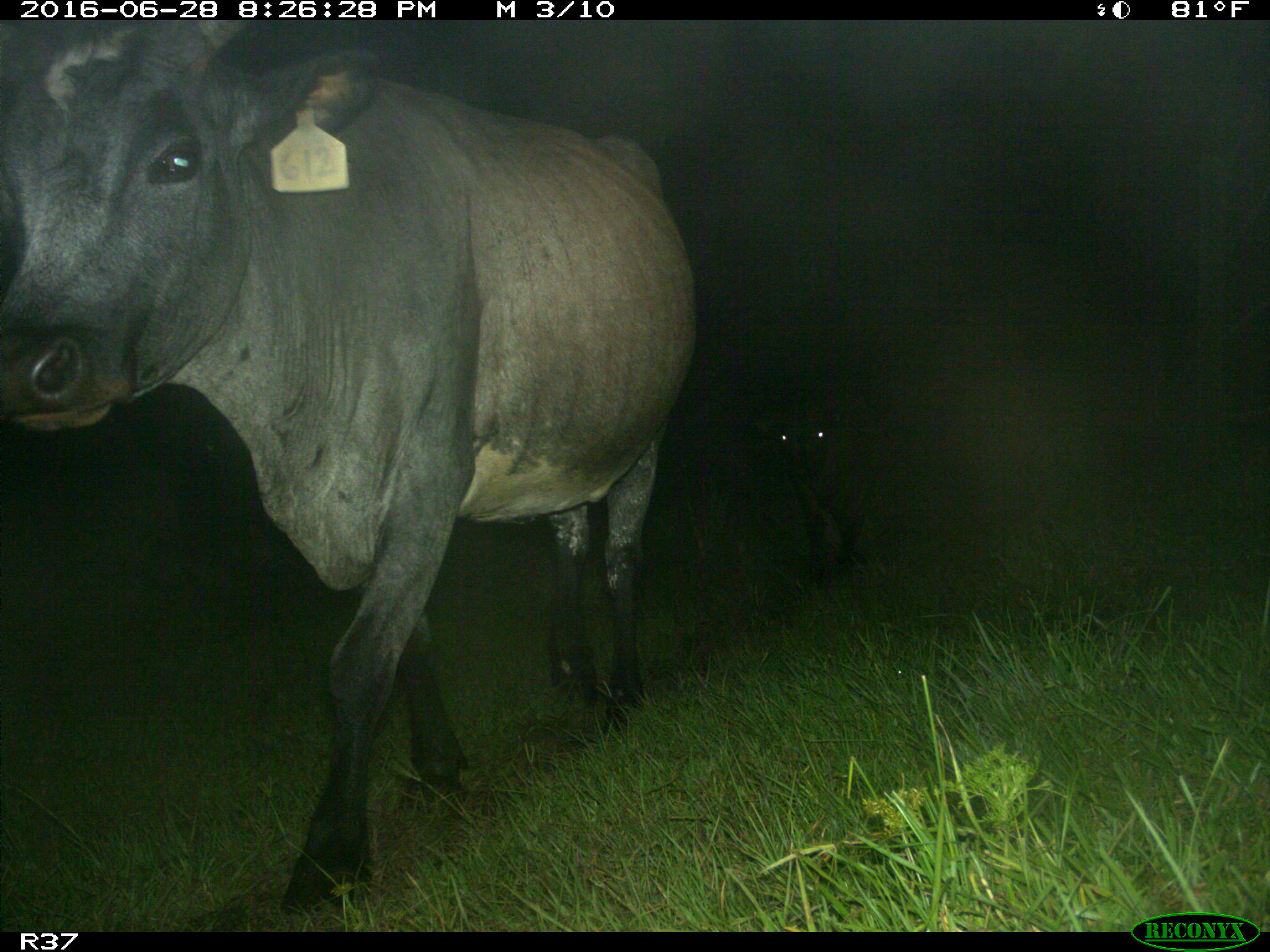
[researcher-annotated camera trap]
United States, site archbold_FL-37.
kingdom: Animalia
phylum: Chordata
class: Mammalia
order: Artiodactyla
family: Bovidae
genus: Bos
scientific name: Bos taurus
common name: domestic cow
Bos taurus (domestic cow).